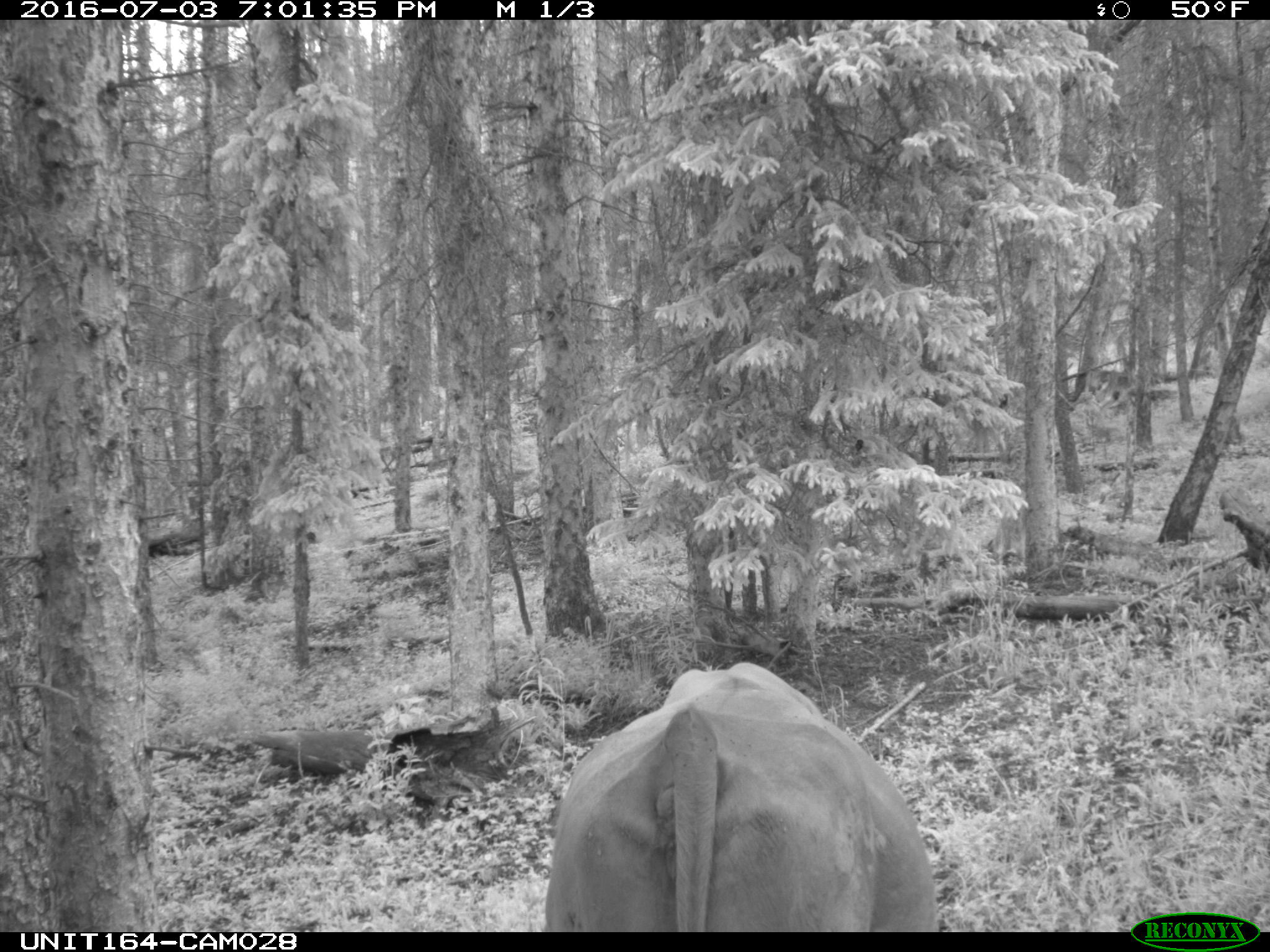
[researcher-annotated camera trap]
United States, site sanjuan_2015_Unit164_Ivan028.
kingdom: Animalia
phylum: Chordata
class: Mammalia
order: Artiodactyla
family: Bovidae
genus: Bos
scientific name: Bos taurus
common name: domestic cow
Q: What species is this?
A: Bos taurus (domestic cow).